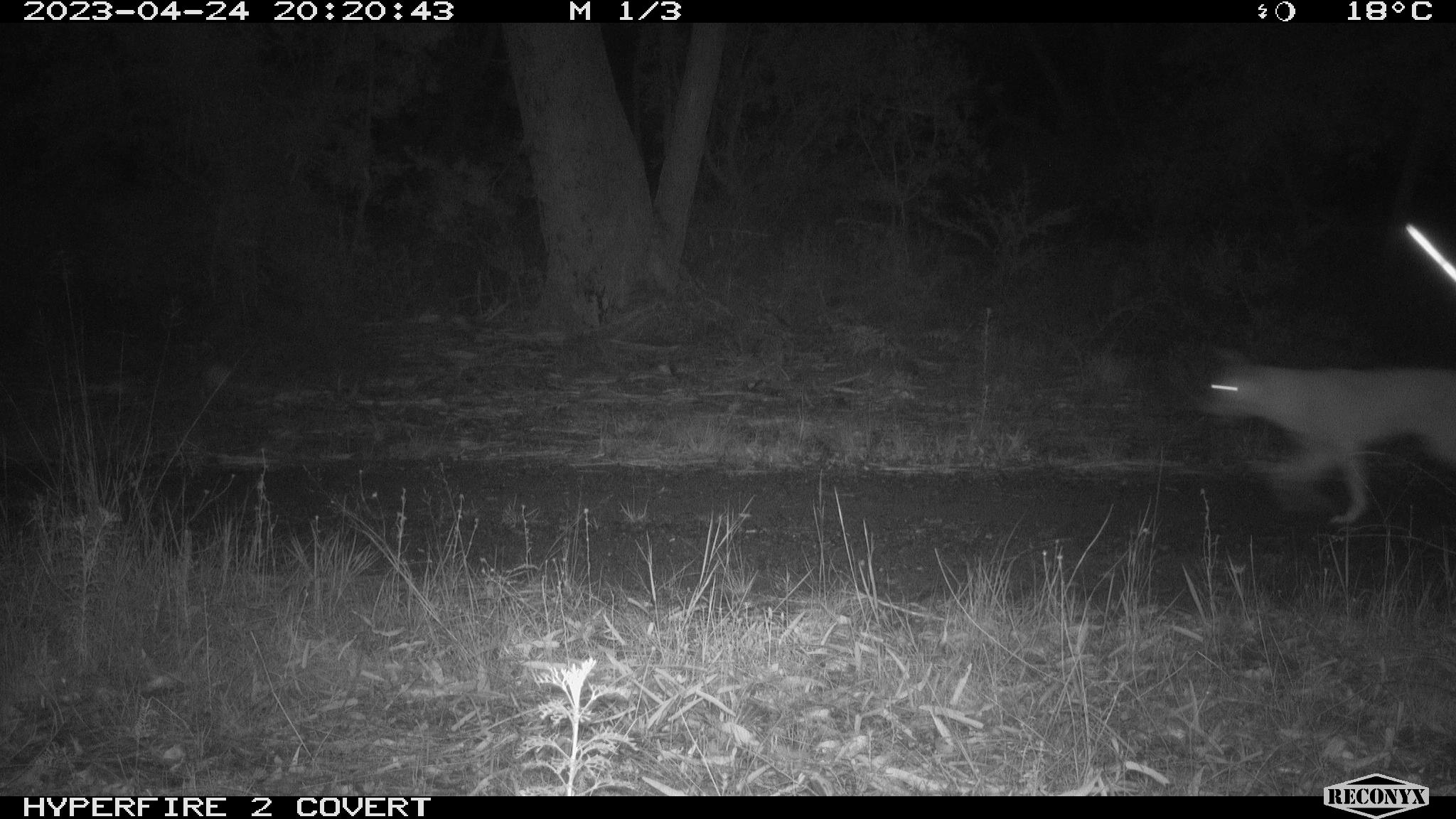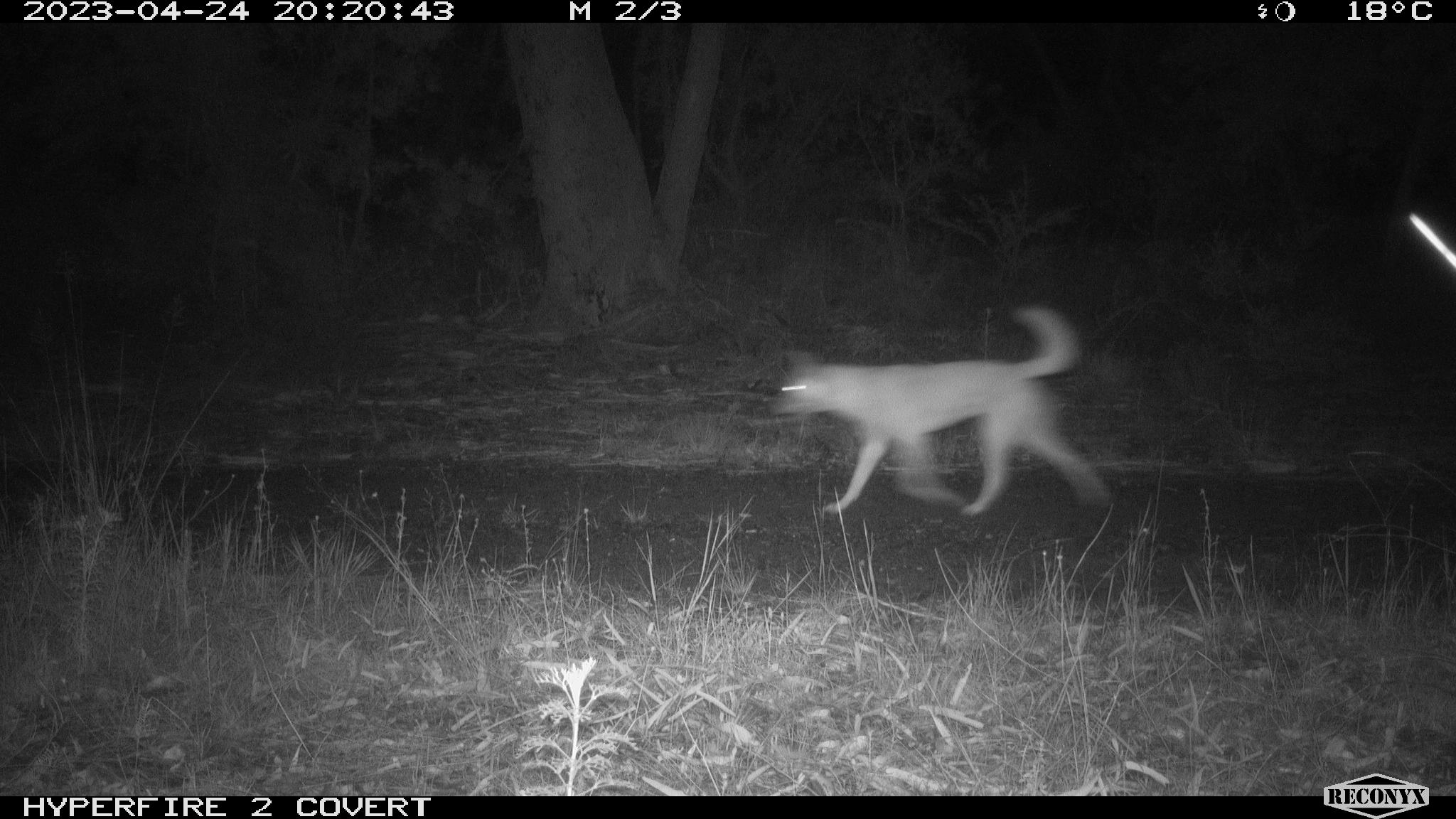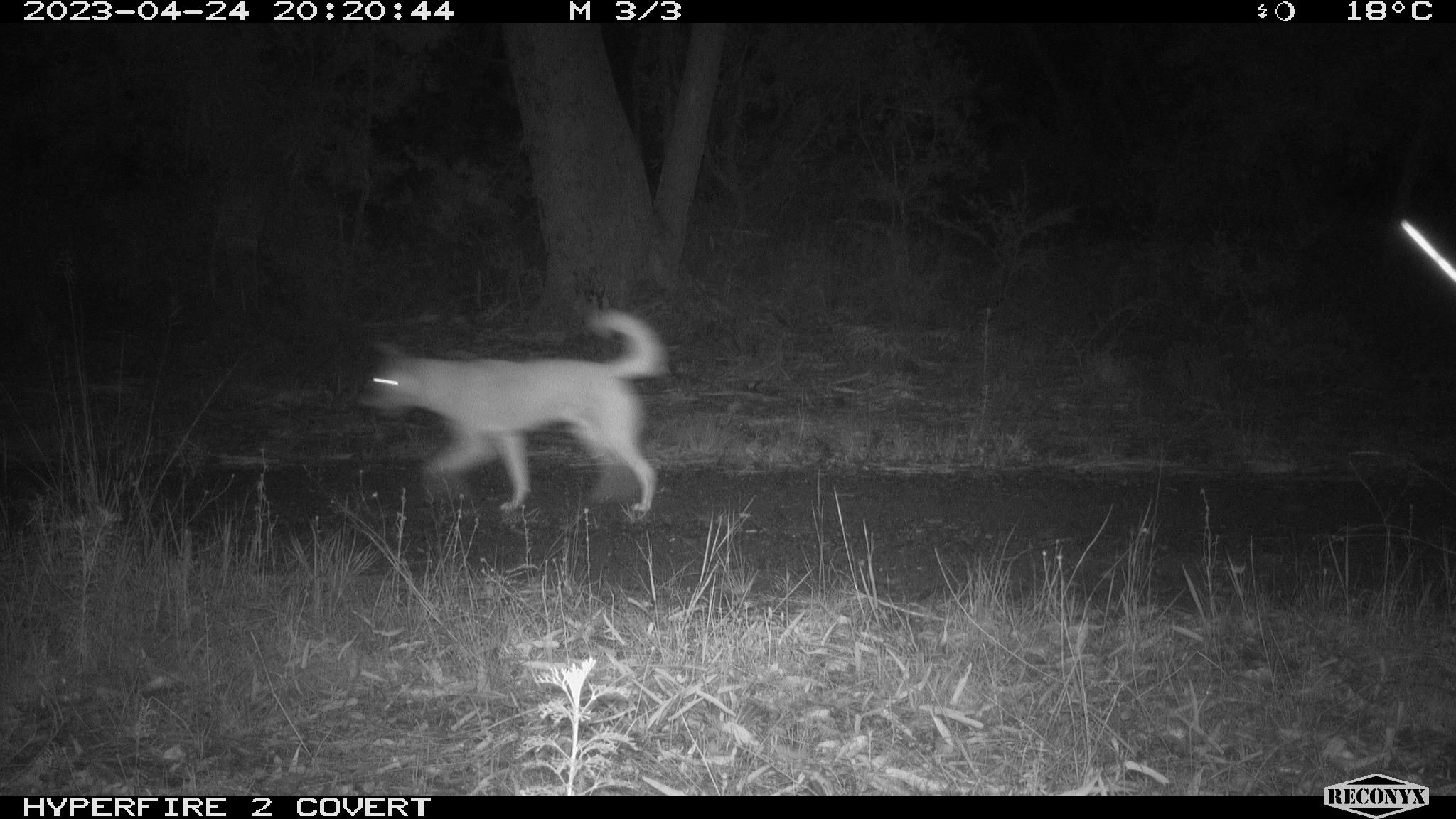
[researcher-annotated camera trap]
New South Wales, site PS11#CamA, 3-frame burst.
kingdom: Animalia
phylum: Chordata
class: Mammalia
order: Carnivora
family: Canidae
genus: Canis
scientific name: Canis familiaris dingo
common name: dingo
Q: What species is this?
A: Dingo (Canis familiaris dingo).